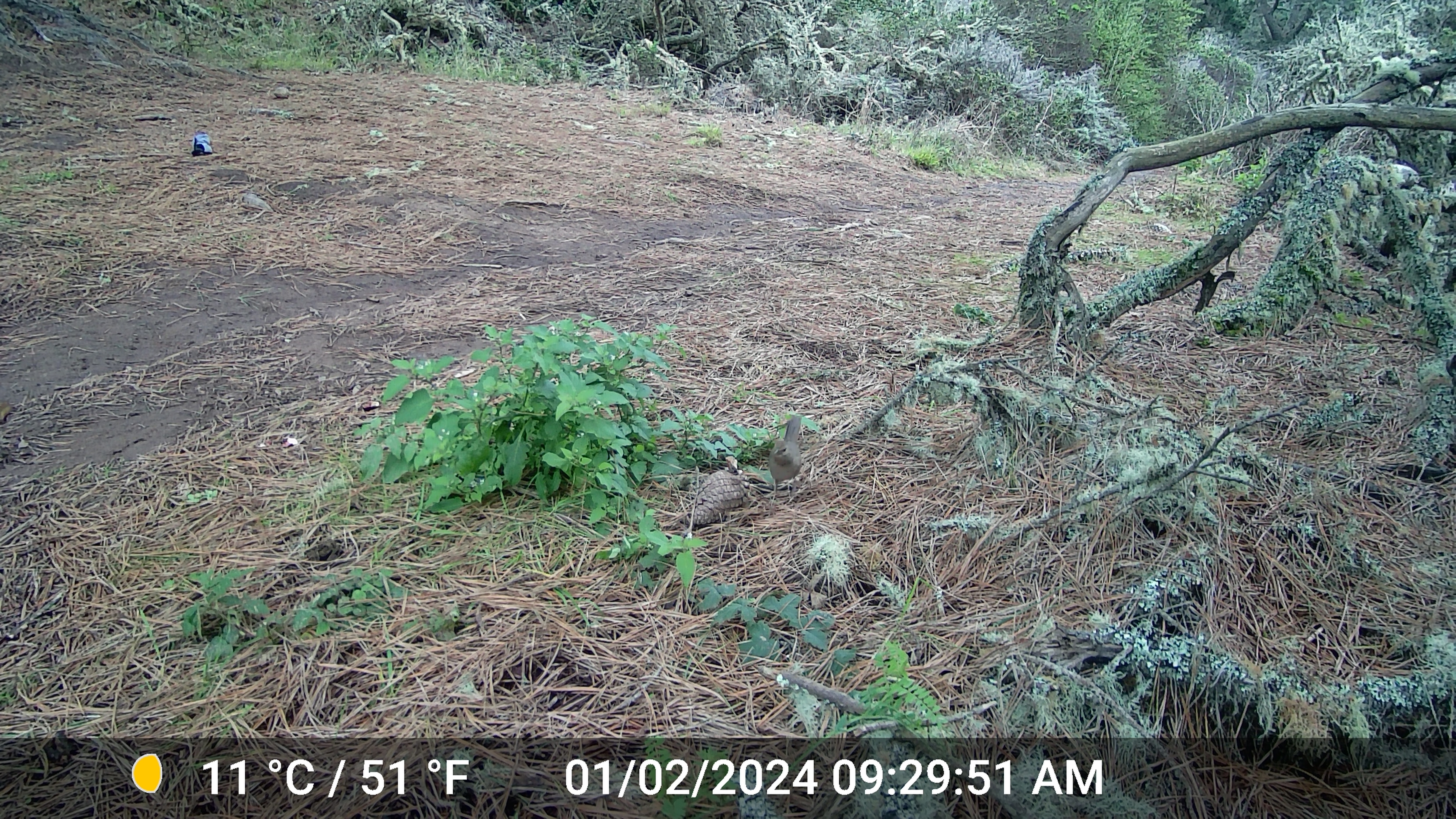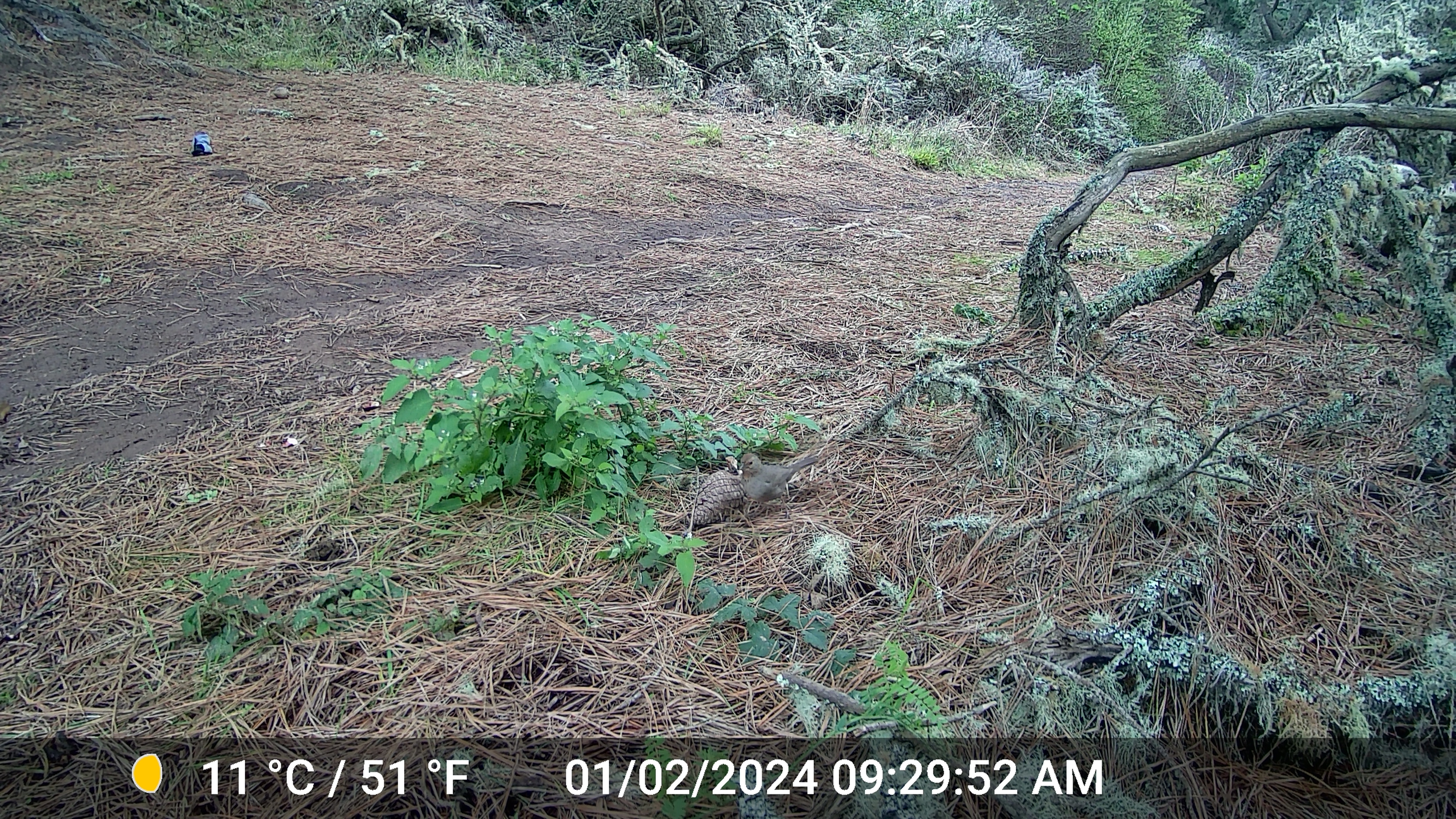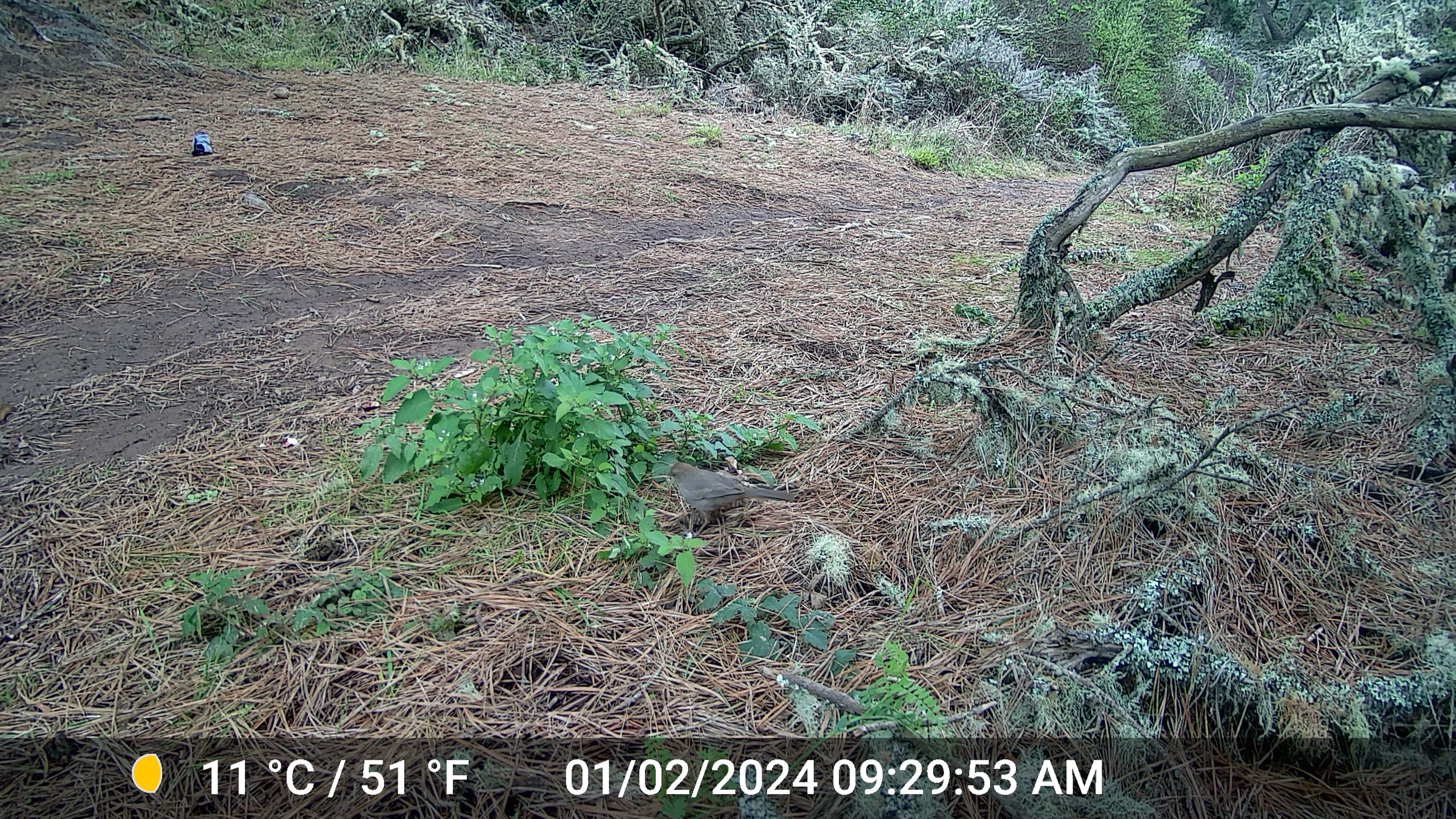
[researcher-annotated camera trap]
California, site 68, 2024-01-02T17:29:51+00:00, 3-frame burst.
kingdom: Animalia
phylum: Chordata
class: Aves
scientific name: Aves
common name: bird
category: unknown bird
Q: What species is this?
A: Unknown bird (bird) (Aves).